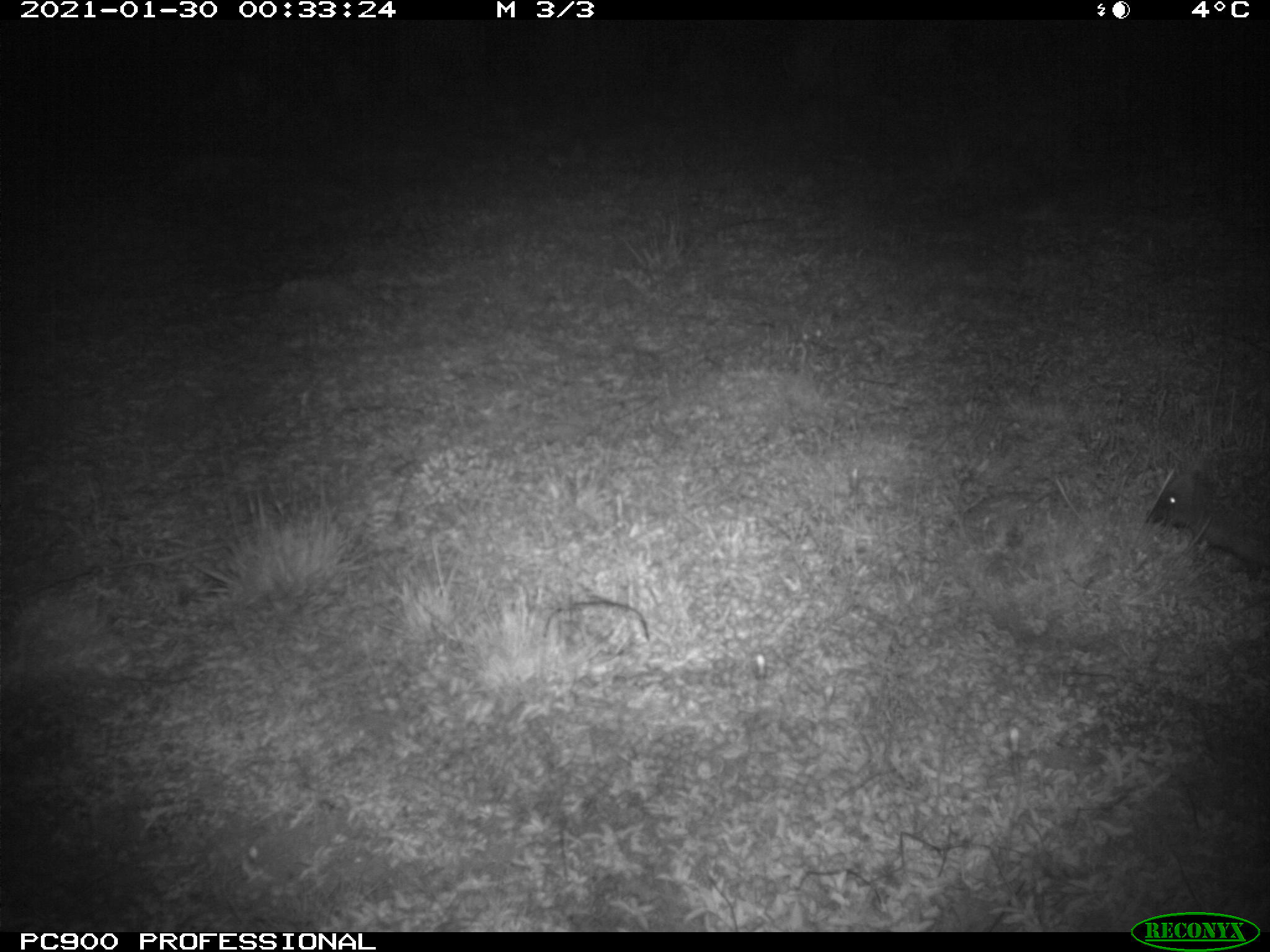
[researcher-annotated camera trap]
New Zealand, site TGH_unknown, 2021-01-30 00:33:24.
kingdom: Animalia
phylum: Chordata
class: Mammalia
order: Eulipotyphla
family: Erinaceidae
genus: Erinaceus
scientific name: Erinaceus europaeus europaeus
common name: european hedgehog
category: hedgehog